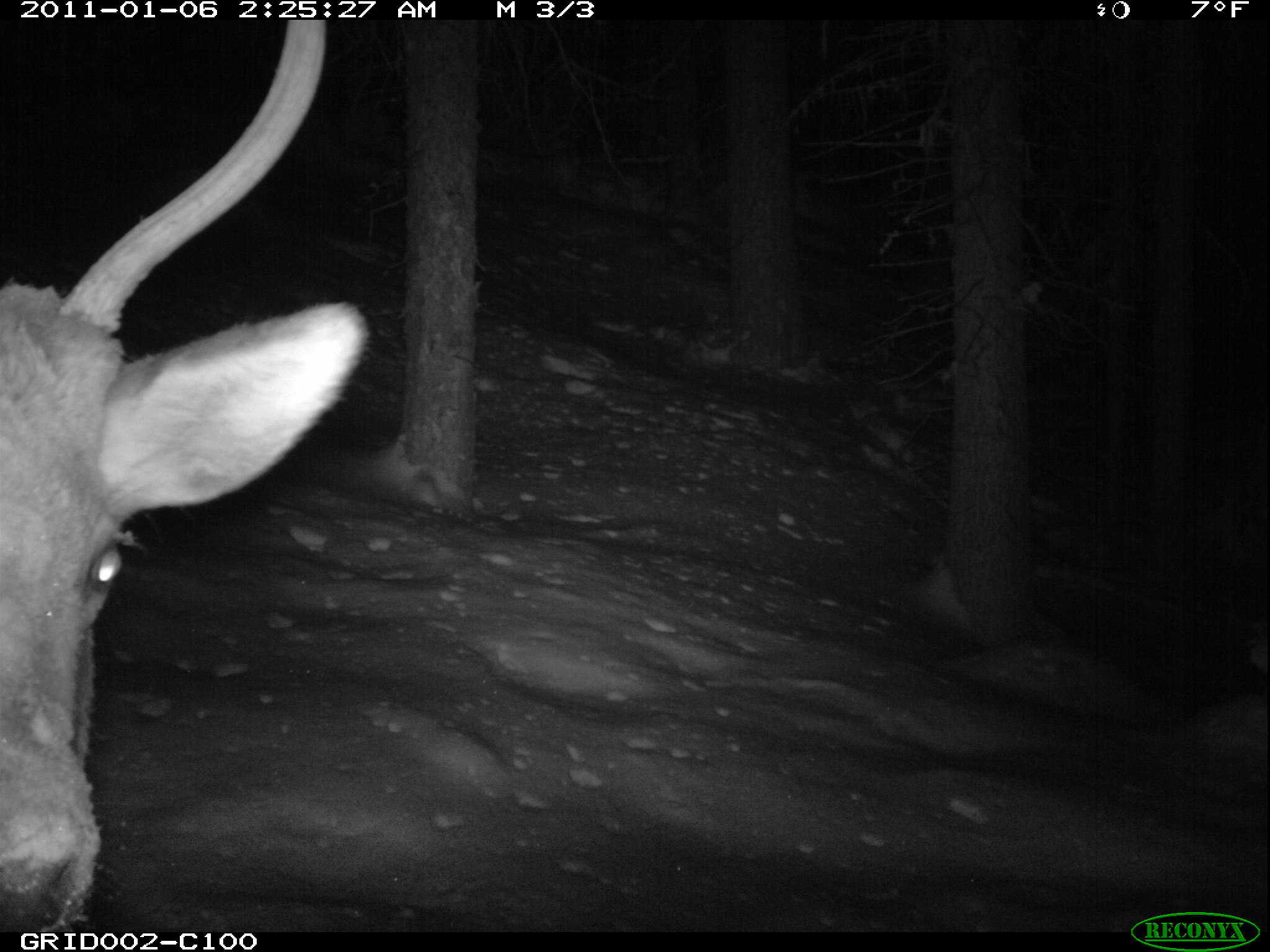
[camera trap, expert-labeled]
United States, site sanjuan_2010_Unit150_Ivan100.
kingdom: Animalia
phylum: Chordata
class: Mammalia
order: Artiodactyla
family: Cervidae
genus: Cervus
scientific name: Cervus elaphus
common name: red deer